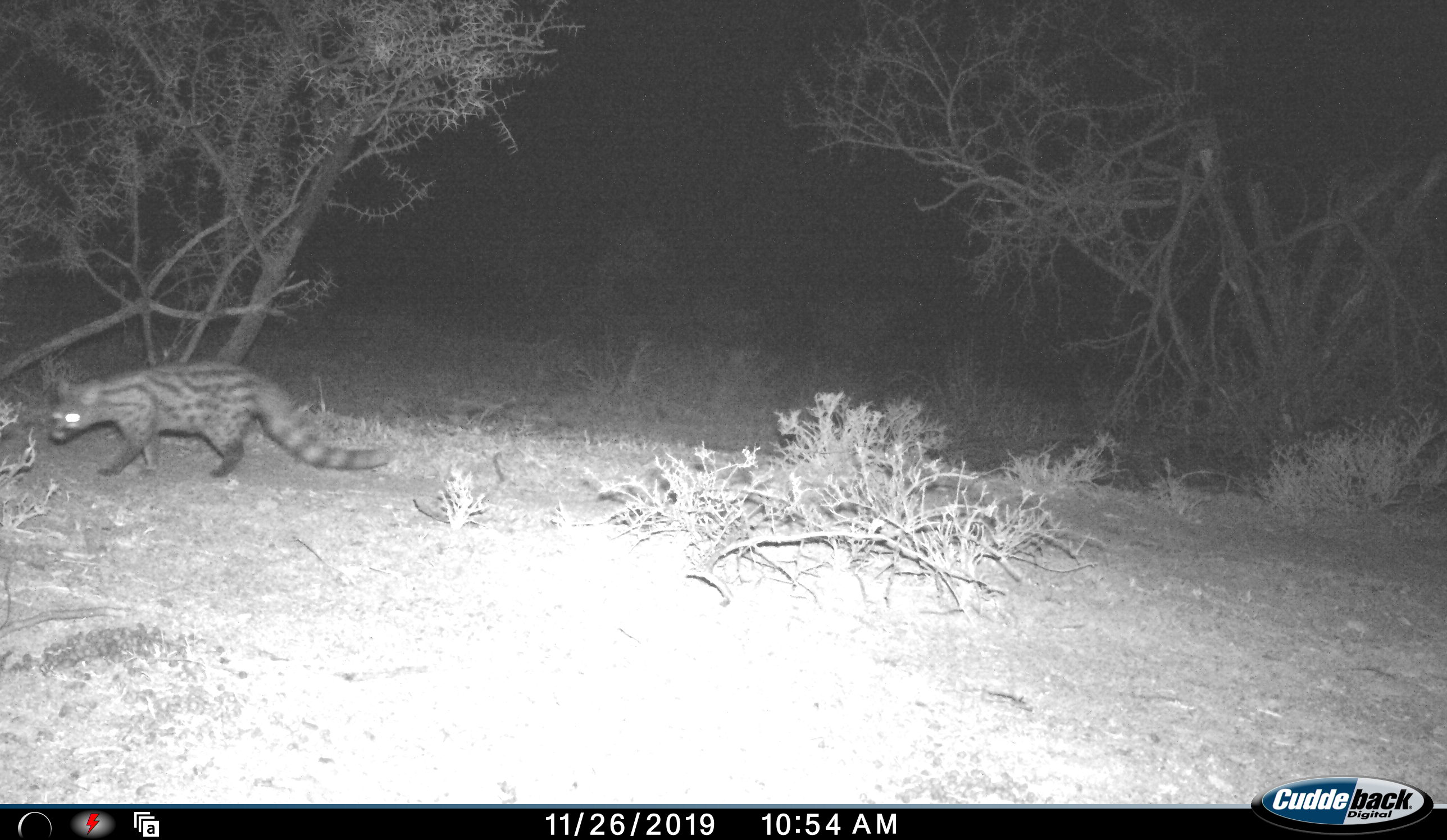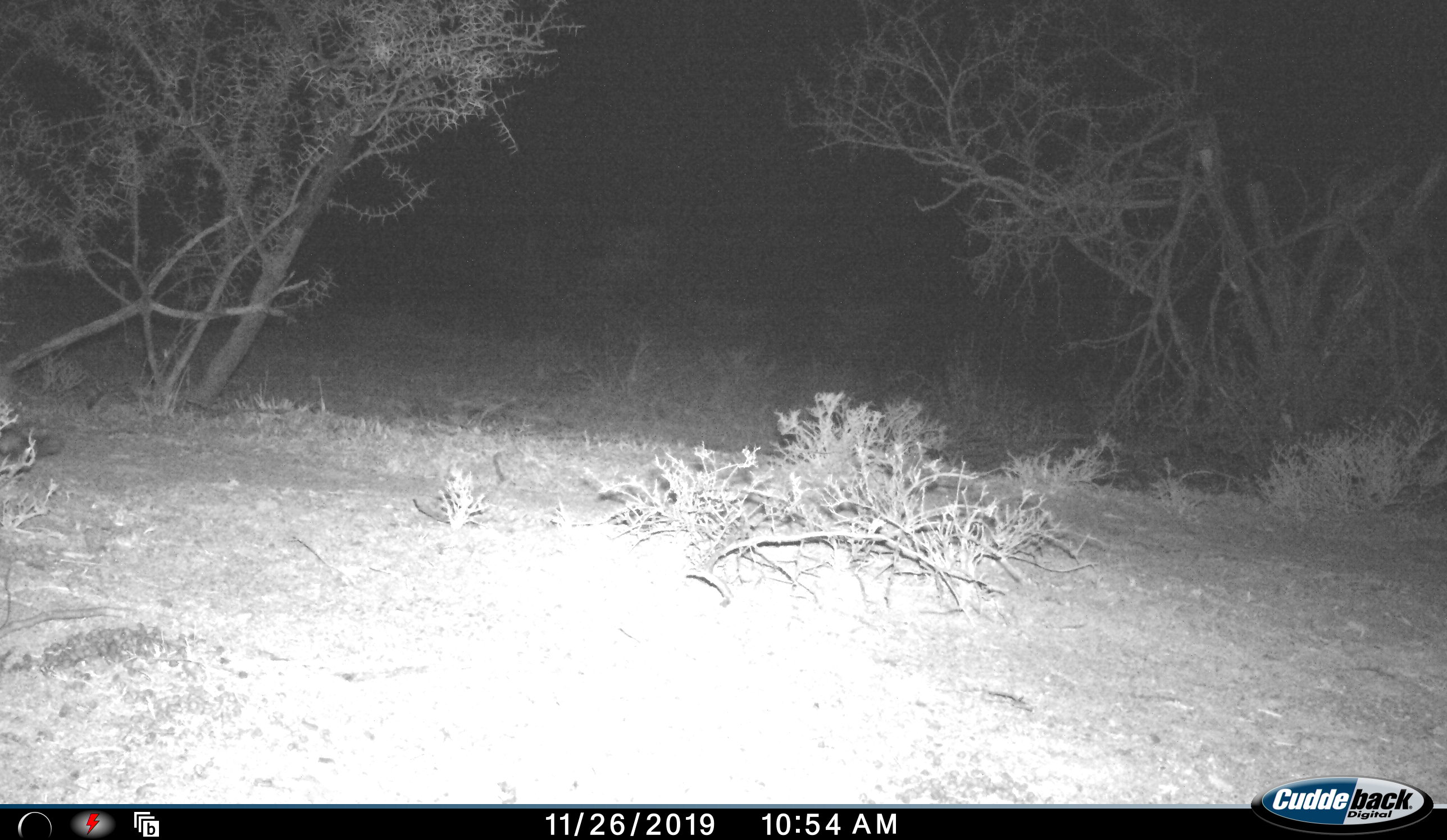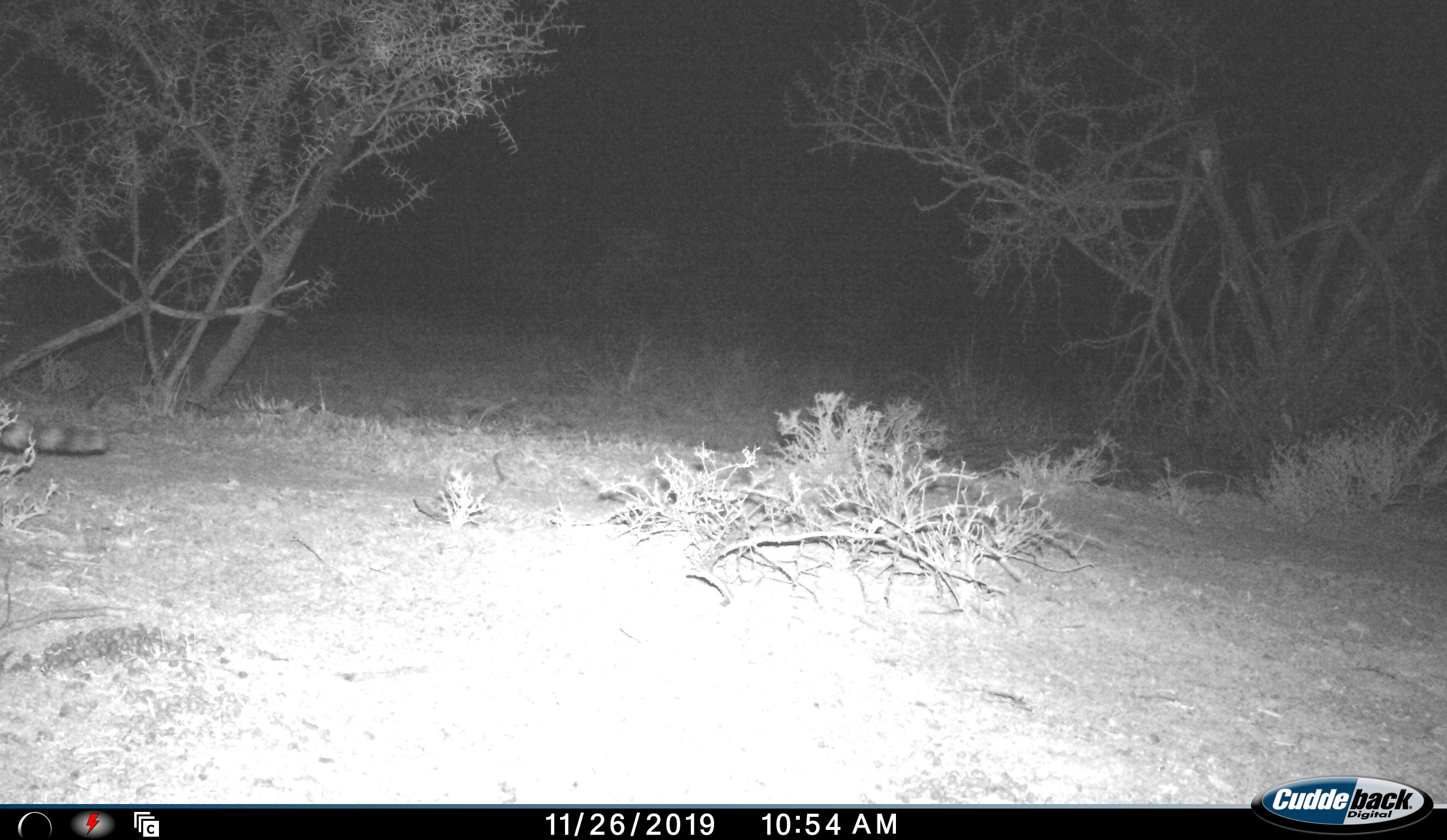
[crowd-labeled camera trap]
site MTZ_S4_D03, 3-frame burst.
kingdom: Animalia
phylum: Chordata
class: Mammalia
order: Carnivora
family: Viverridae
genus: Genetta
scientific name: Genetta genetta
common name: small-spotted genet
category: genetcommonsmallspotted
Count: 1.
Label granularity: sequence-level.